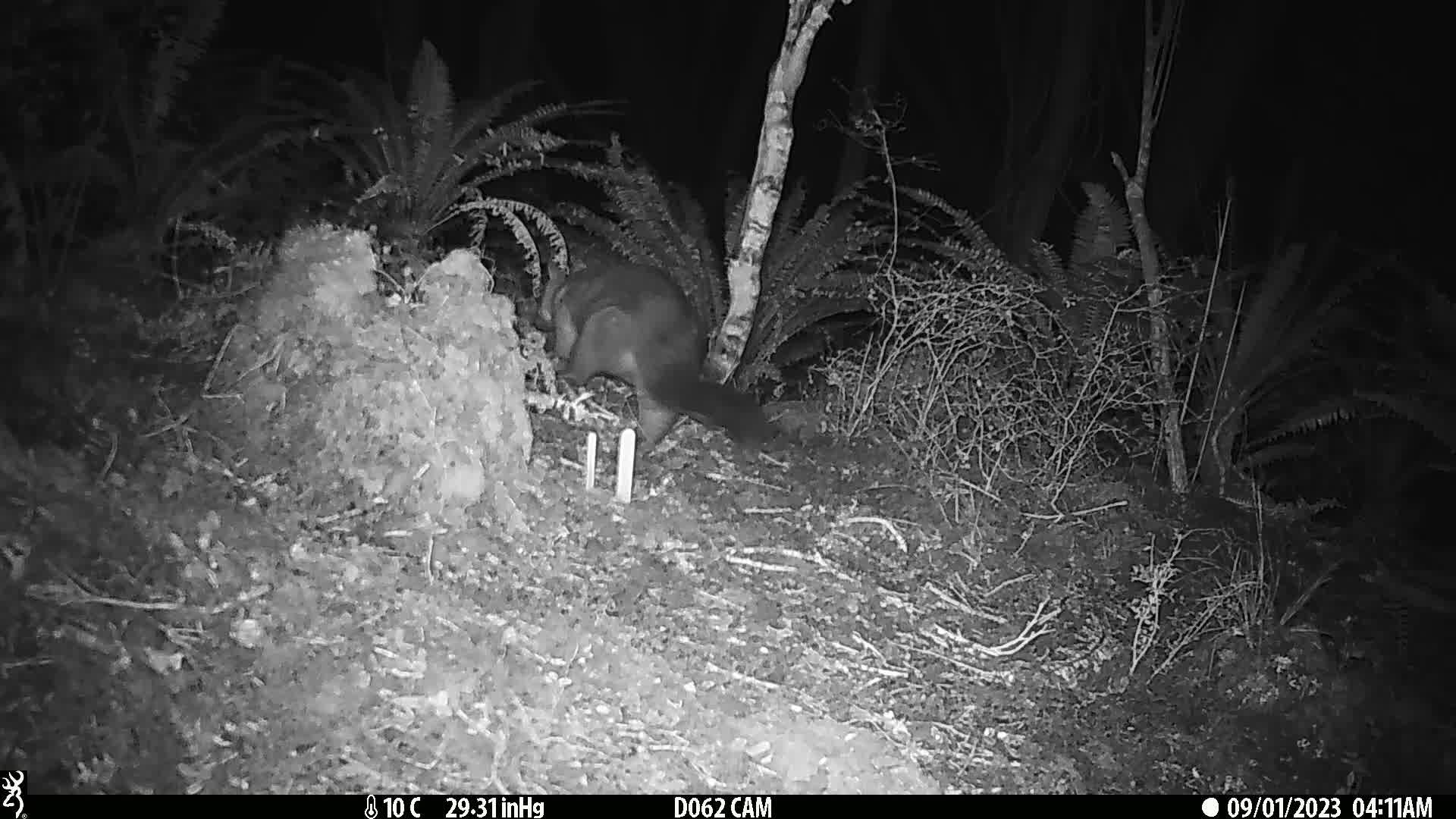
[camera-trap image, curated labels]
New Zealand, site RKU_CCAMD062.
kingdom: Animalia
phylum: Chordata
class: Mammalia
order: Diprotodontia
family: Phalangeridae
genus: Trichosurus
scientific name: Trichosurus vulpecula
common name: common brushtail possum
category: possum